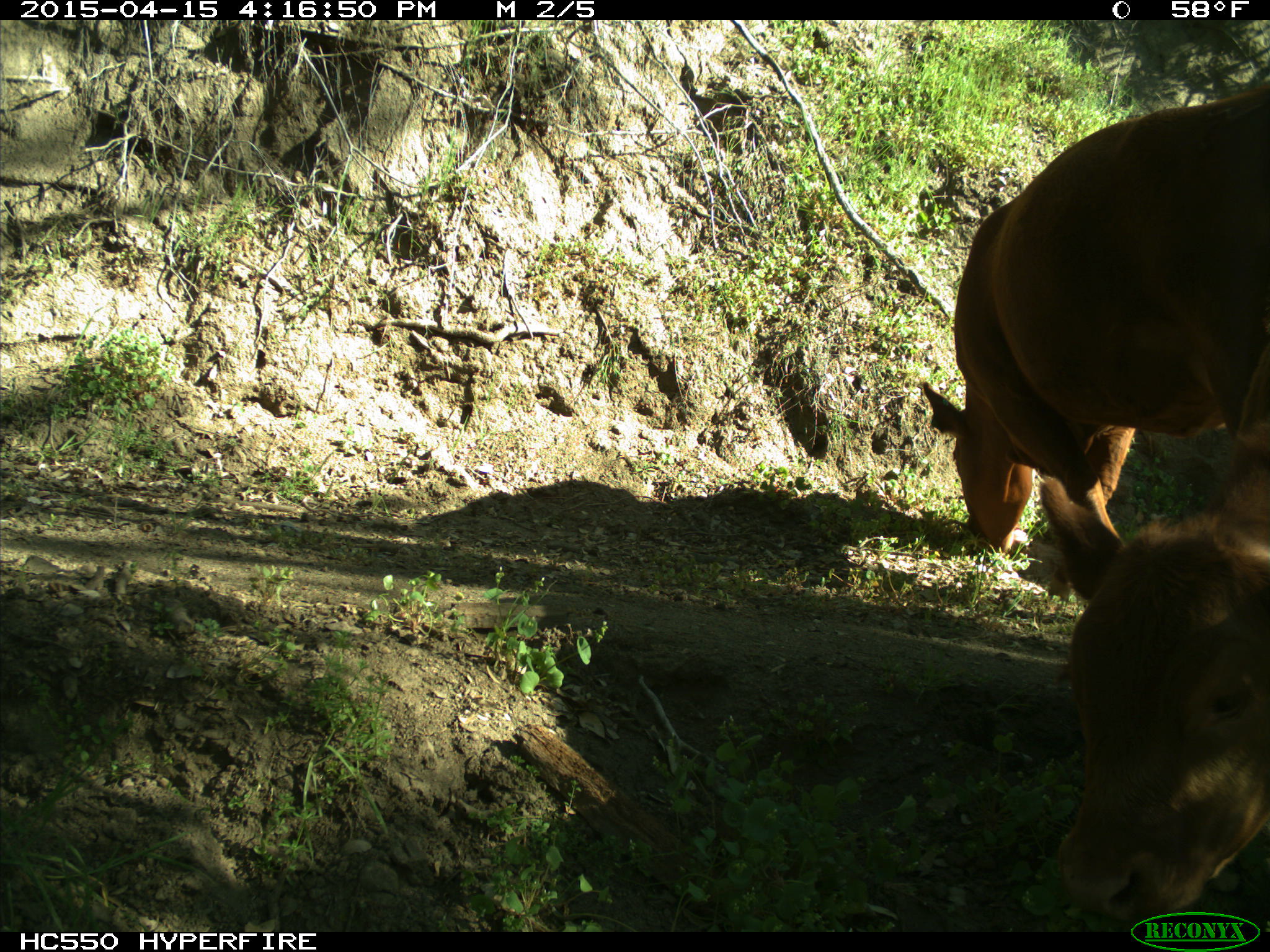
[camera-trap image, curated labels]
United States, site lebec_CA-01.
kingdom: Animalia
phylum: Chordata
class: Mammalia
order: Artiodactyla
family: Bovidae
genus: Bos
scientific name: Bos taurus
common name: domestic cow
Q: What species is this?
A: Bos taurus (domestic cow).